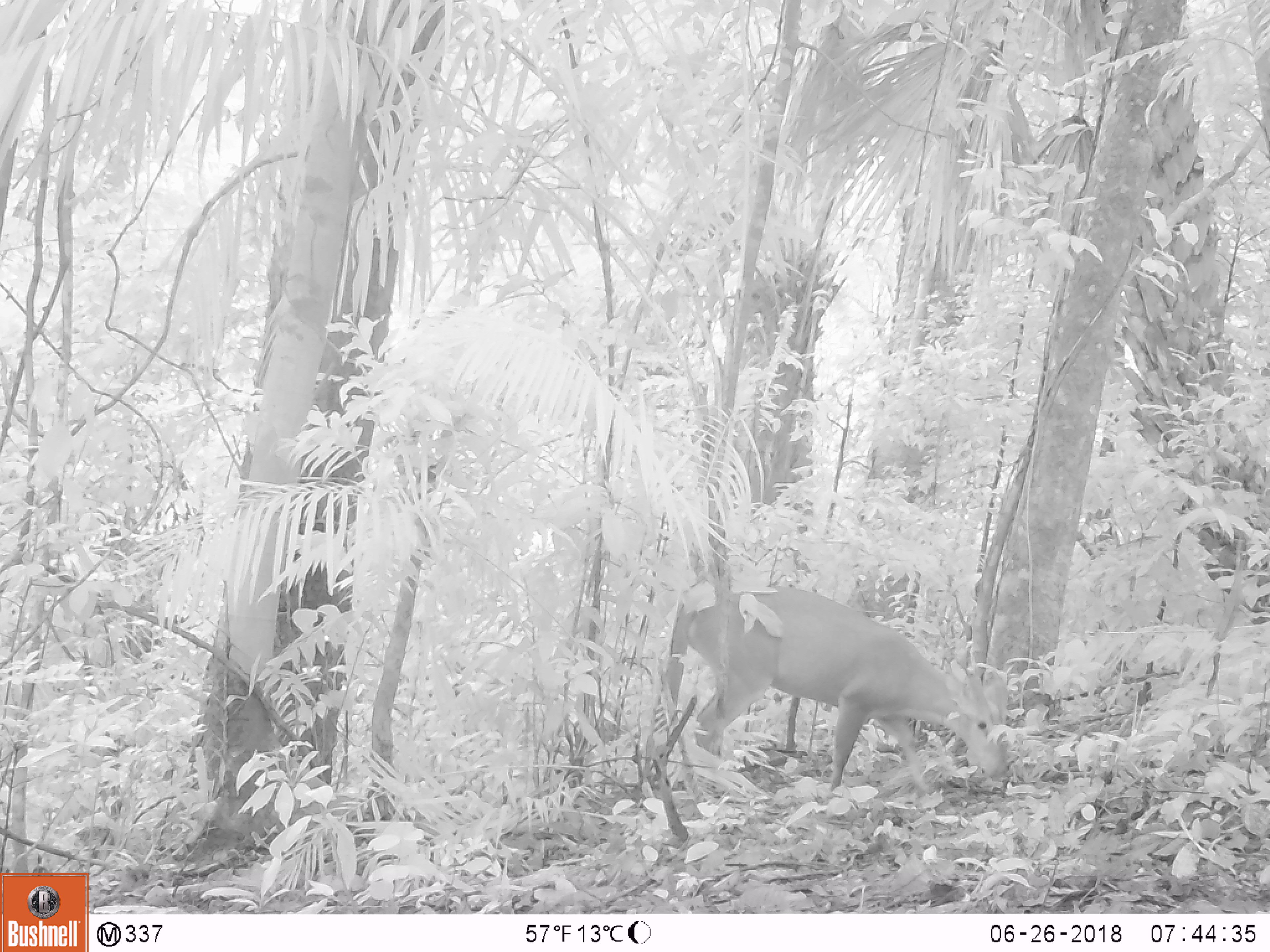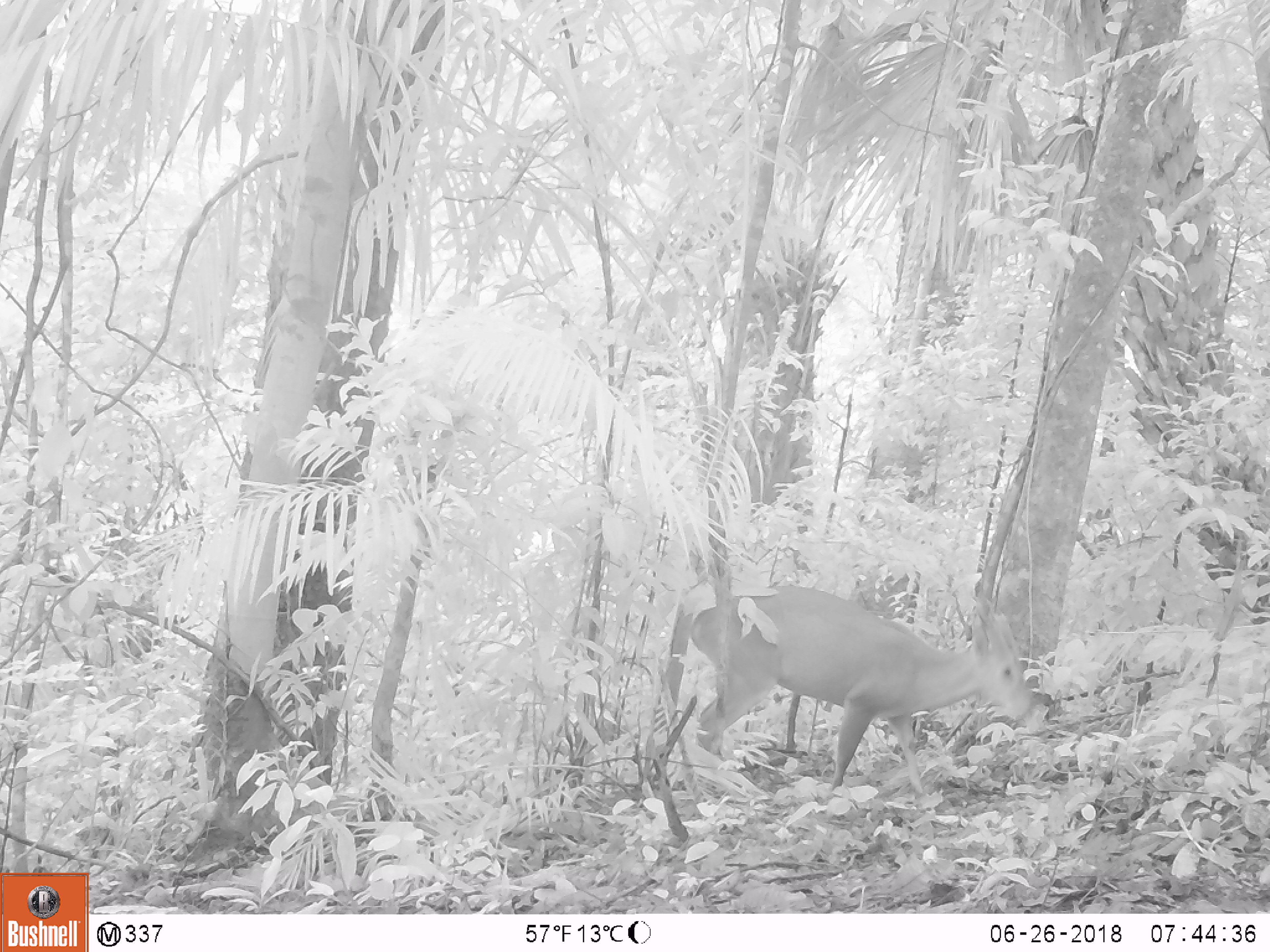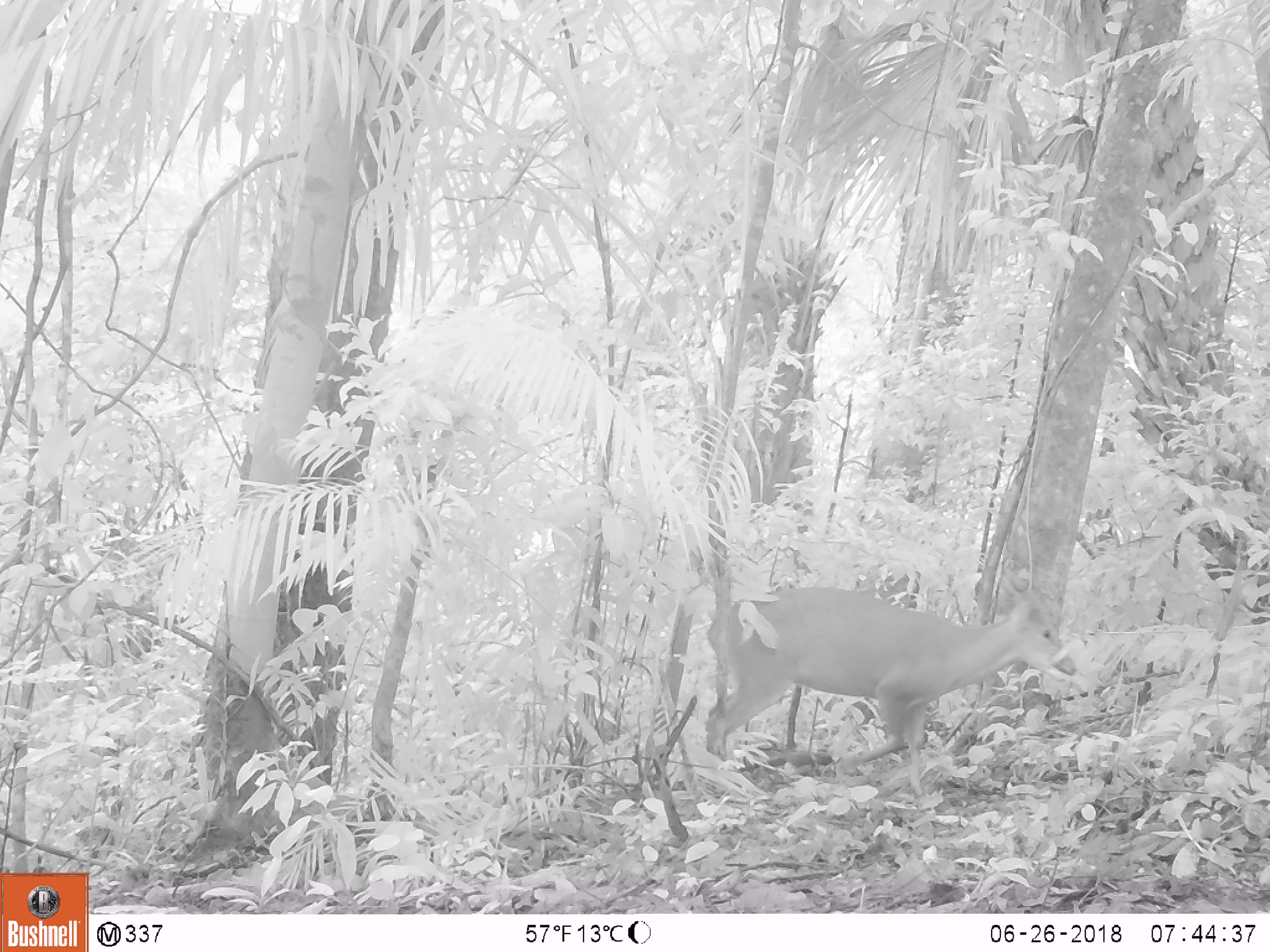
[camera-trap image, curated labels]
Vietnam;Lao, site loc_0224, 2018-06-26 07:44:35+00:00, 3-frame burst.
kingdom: Animalia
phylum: Chordata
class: Mammalia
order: Artiodactyla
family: Cervidae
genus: Muntiacus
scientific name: Muntiacus vuquangensis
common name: large-antlered muntjac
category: large antlered muntjac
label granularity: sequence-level